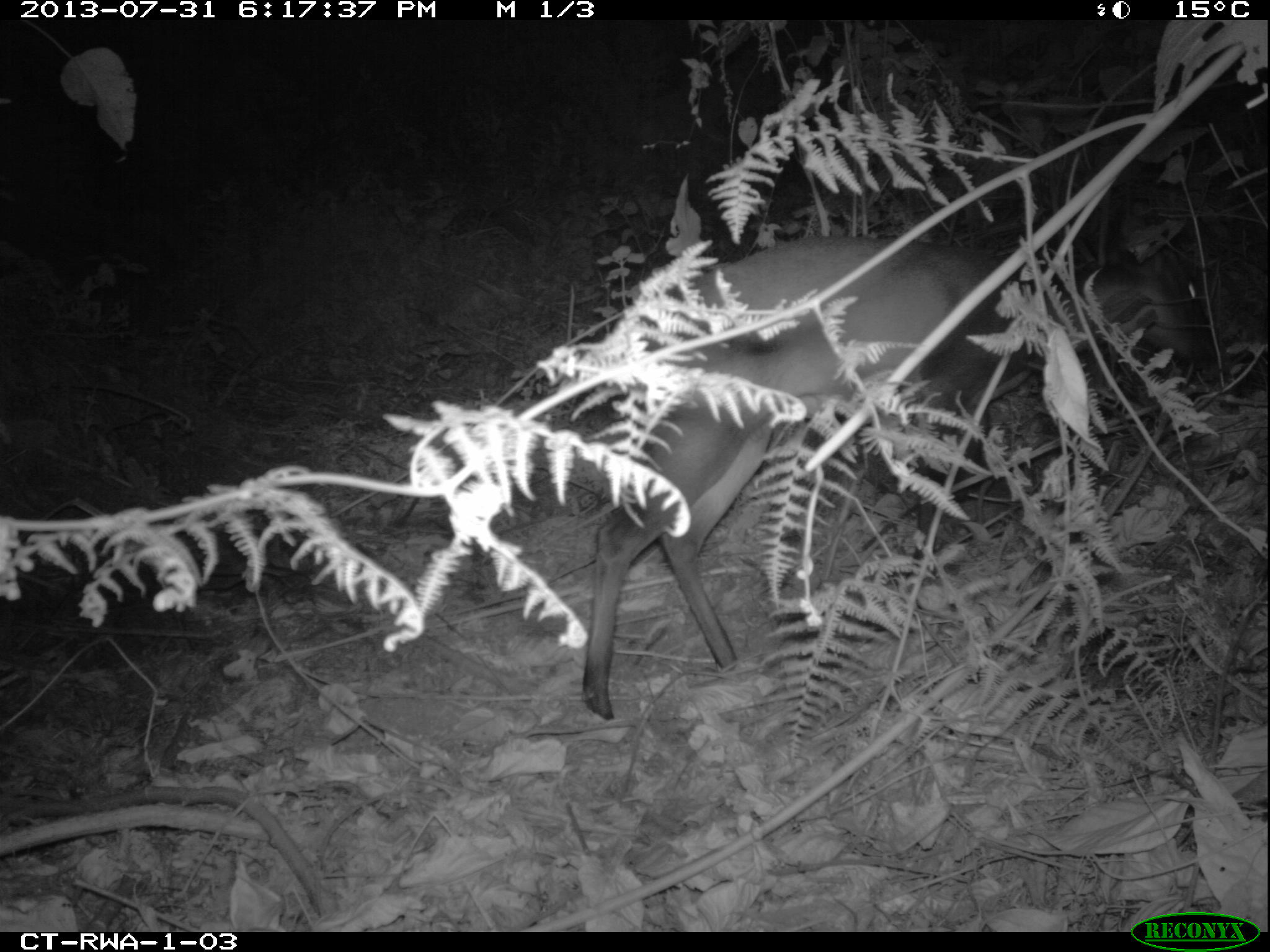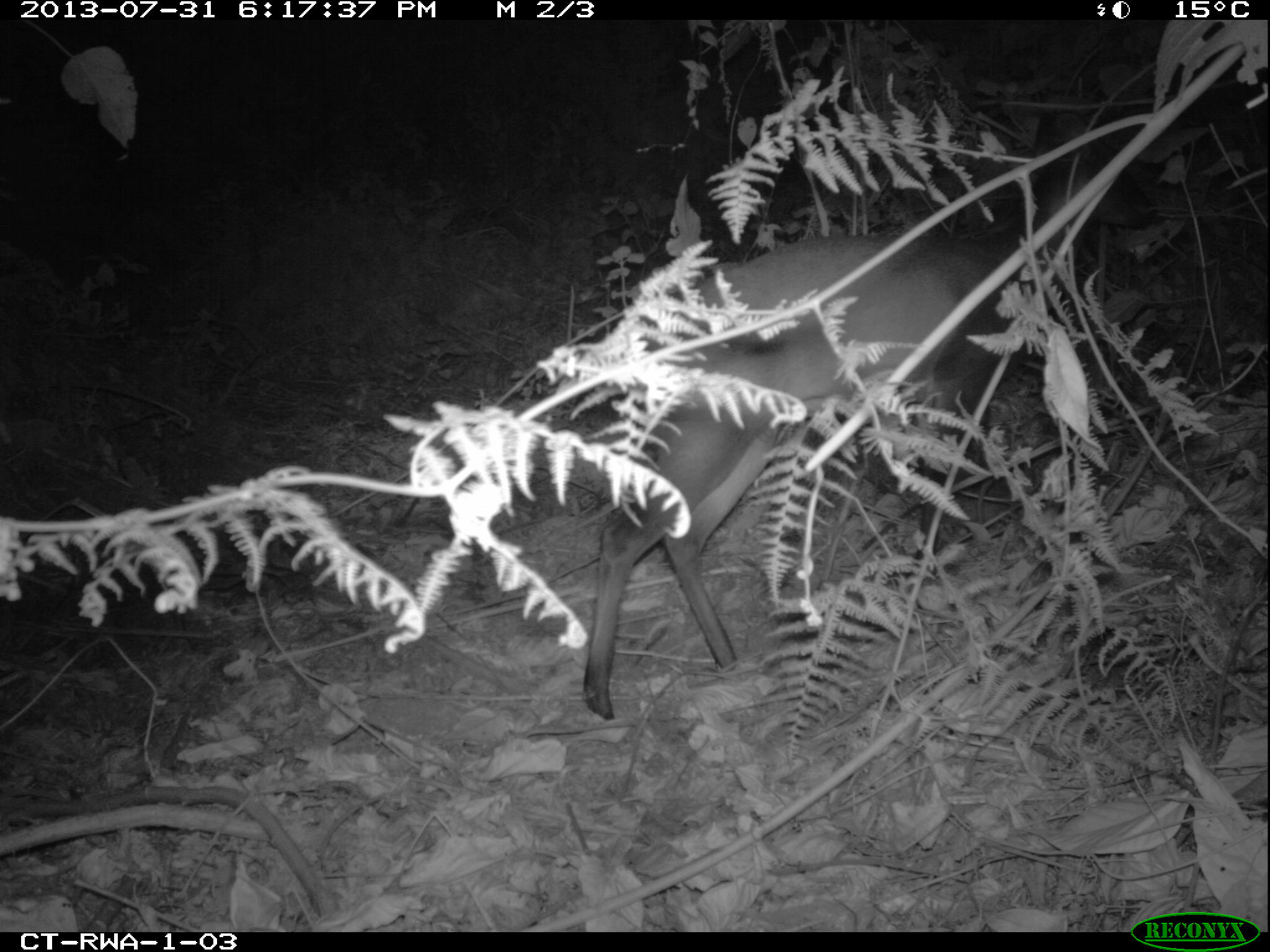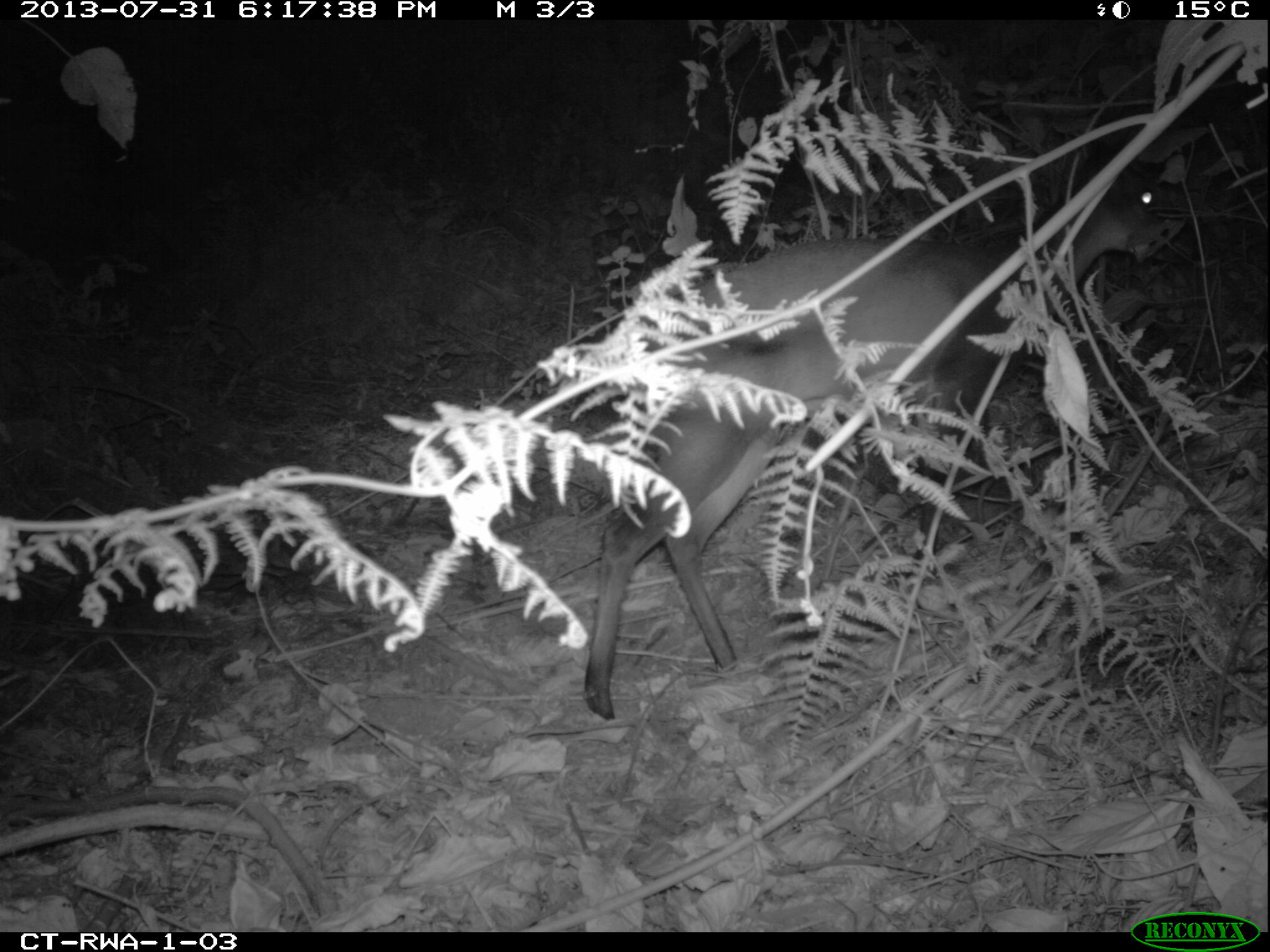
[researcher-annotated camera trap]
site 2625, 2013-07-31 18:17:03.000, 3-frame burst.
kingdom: Animalia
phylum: Chordata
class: Mammalia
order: Artiodactyla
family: Bovidae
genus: Cephalophus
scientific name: Cephalophus nigrifrons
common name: black-fronted duiker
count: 1